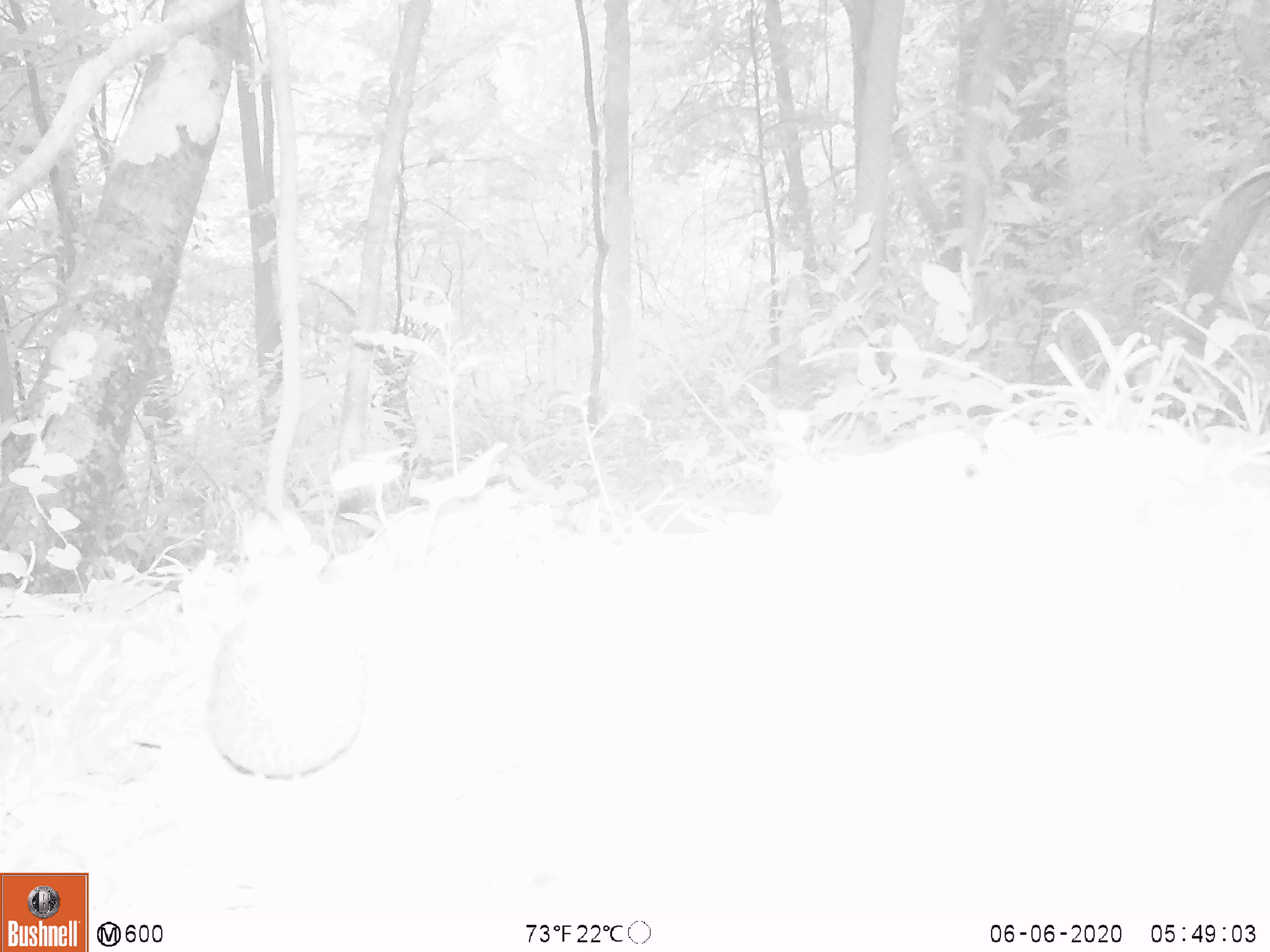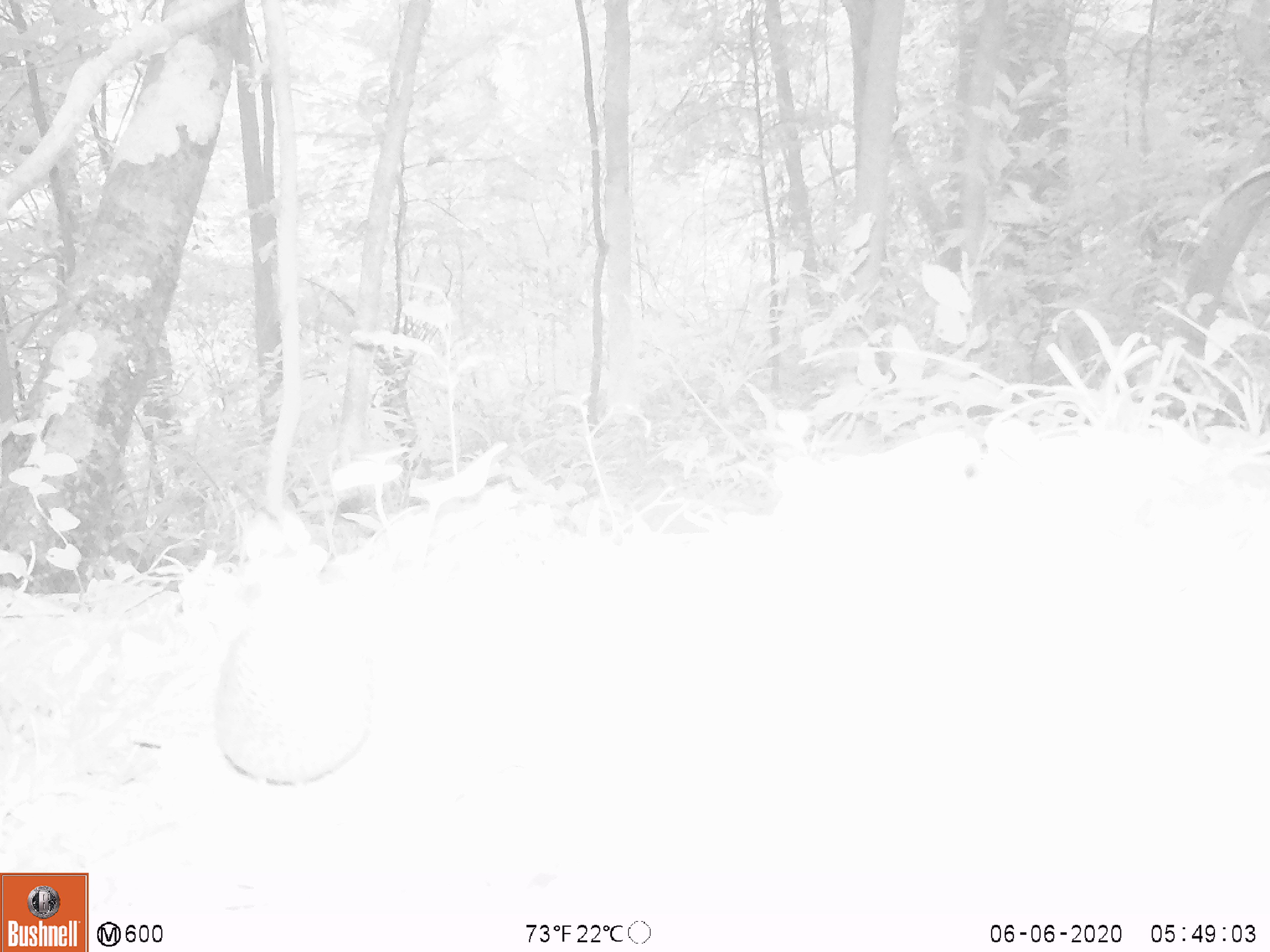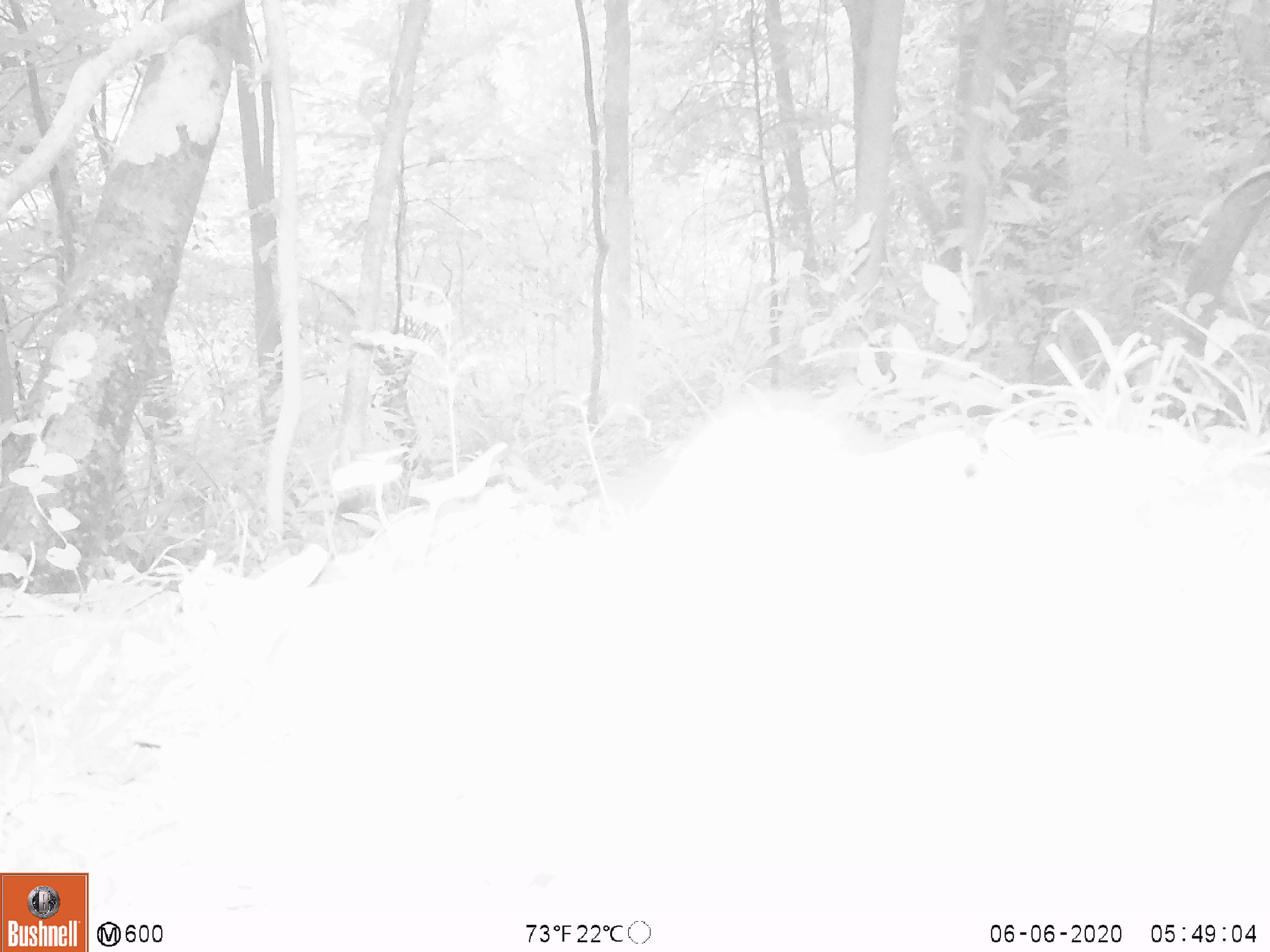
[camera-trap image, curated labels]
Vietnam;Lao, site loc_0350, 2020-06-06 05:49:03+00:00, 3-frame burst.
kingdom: Animalia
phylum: Chordata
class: Aves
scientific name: Aves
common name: bird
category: unidentified bird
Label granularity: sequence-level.